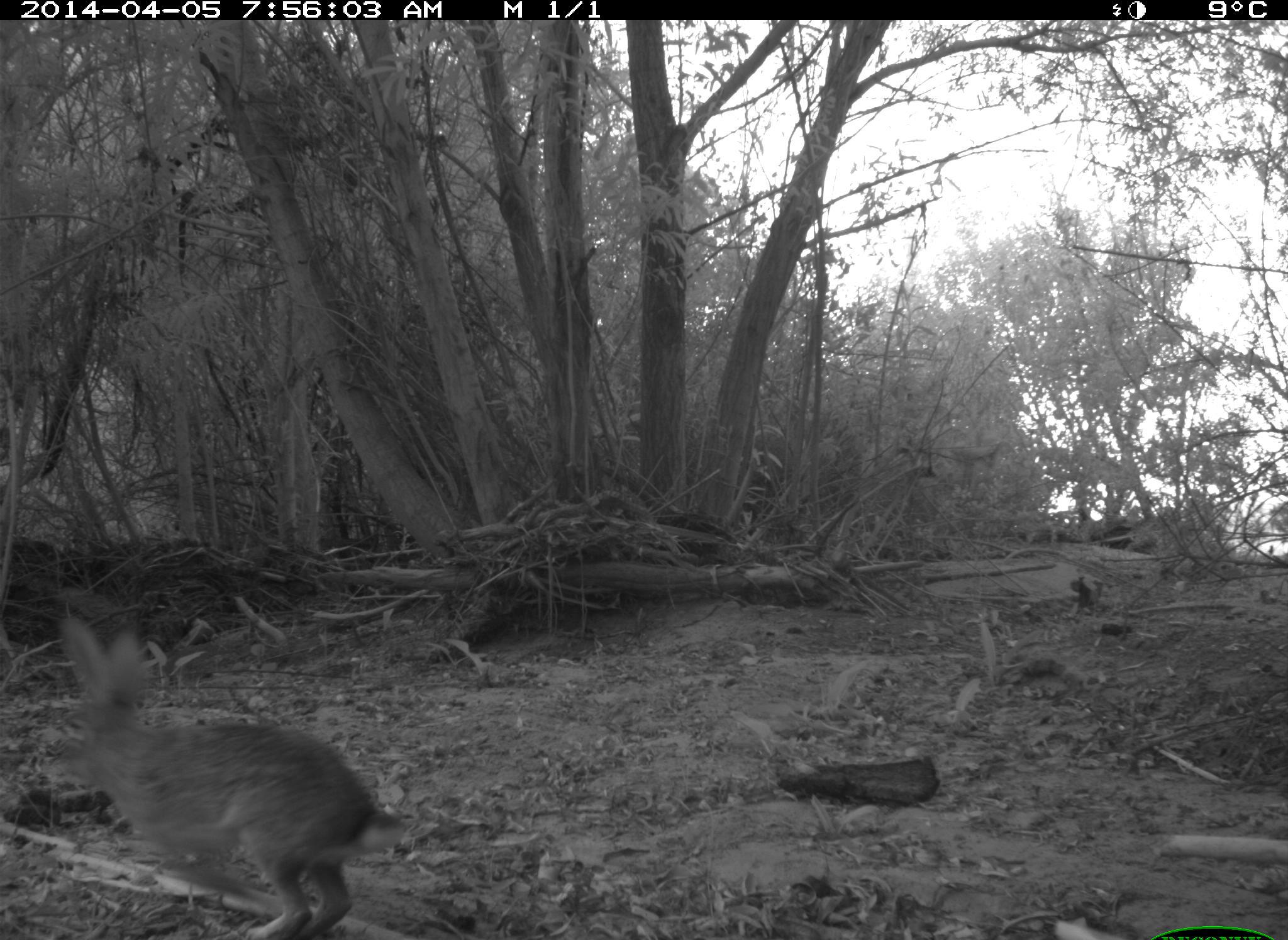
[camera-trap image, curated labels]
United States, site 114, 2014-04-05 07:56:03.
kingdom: Animalia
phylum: Chordata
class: Mammalia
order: Lagomorpha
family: Leporidae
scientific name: Leporidae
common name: rabbits and hares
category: rabbit